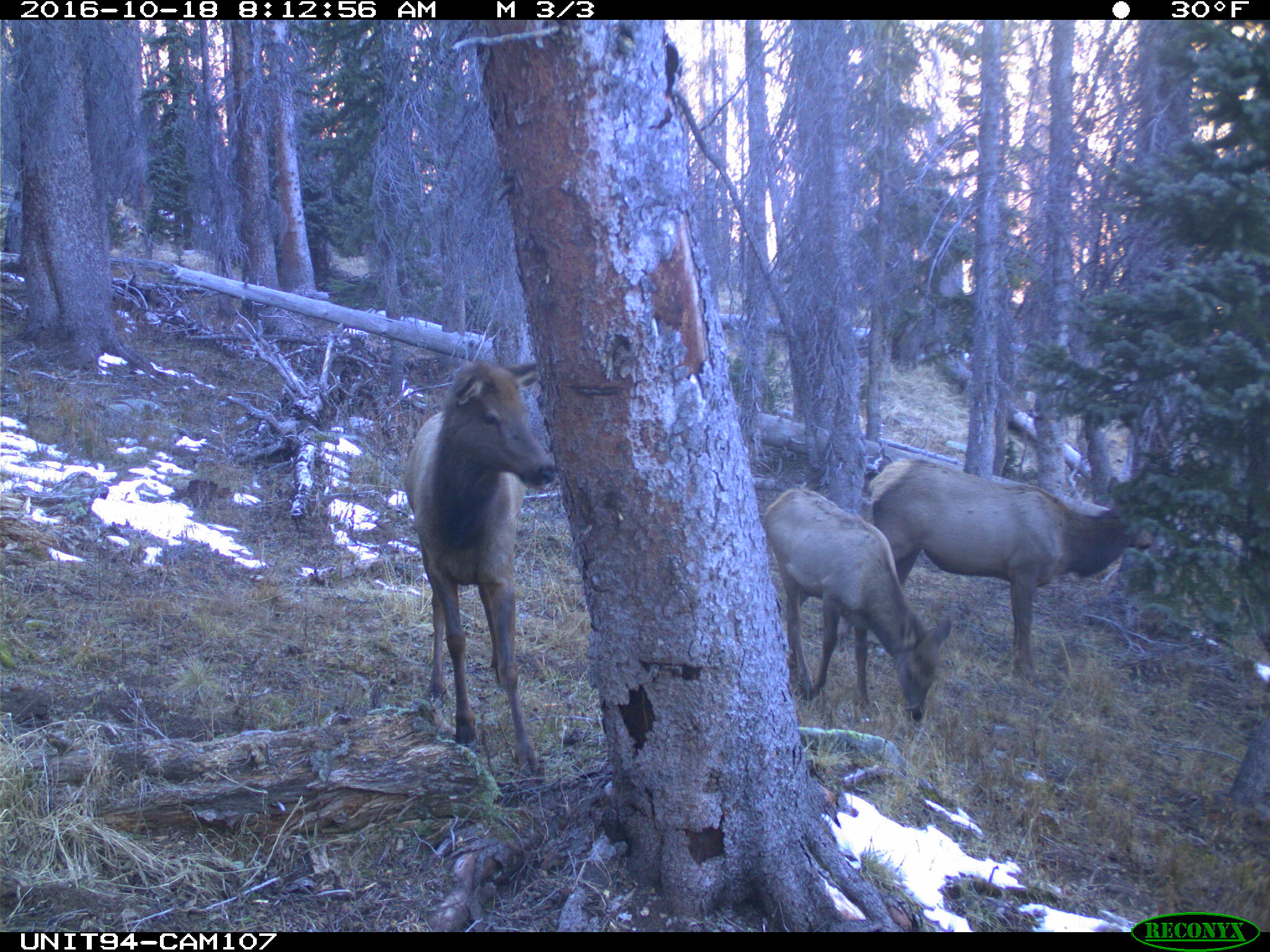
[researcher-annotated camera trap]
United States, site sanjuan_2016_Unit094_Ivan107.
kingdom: Animalia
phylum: Chordata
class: Mammalia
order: Artiodactyla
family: Cervidae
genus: Cervus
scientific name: Cervus elaphus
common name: red deer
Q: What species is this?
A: Cervus elaphus (red deer).